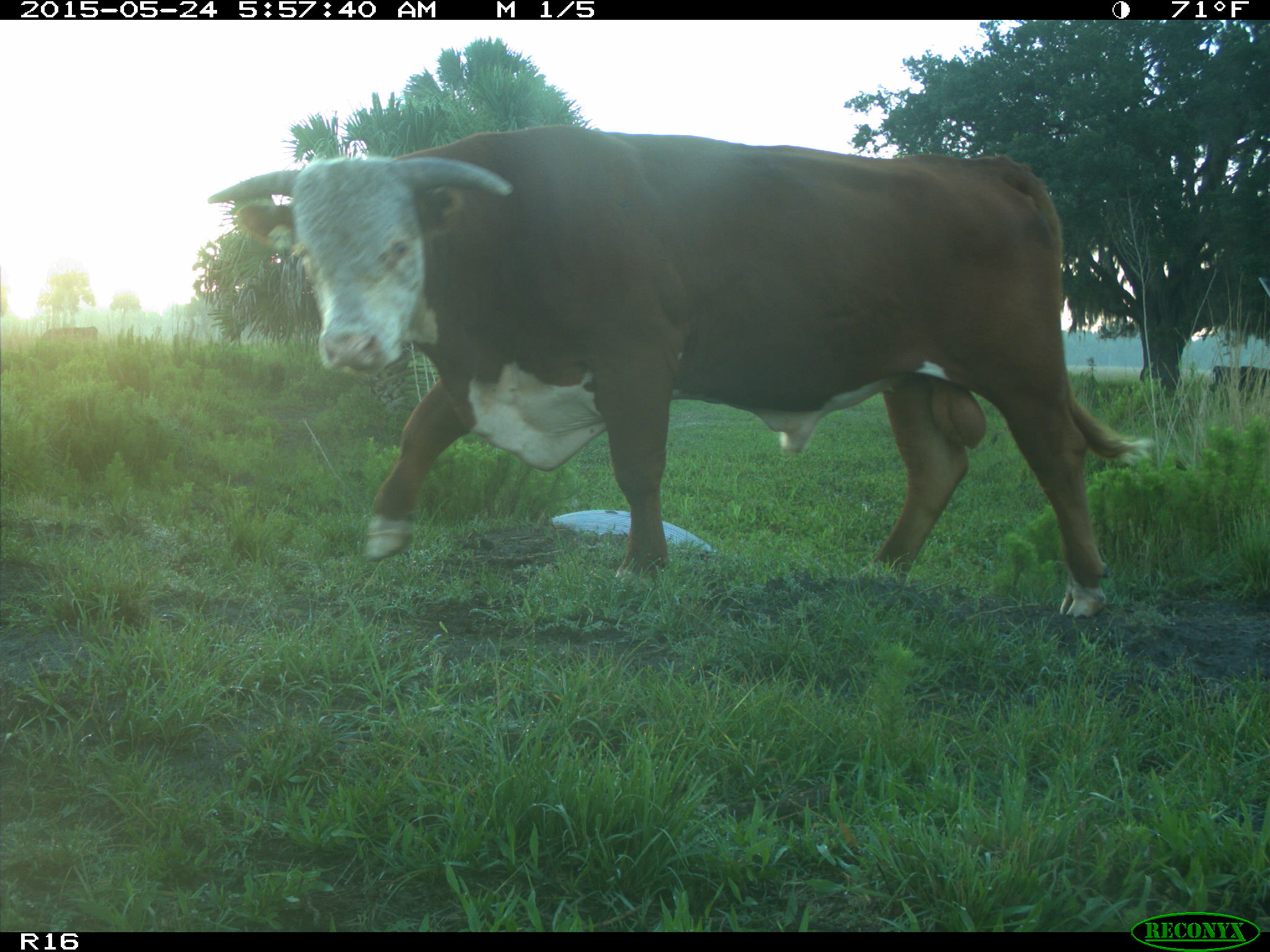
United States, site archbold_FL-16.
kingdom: Animalia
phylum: Chordata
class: Mammalia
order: Artiodactyla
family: Bovidae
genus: Bos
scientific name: Bos taurus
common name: domestic cow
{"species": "Bos taurus (domestic cow)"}